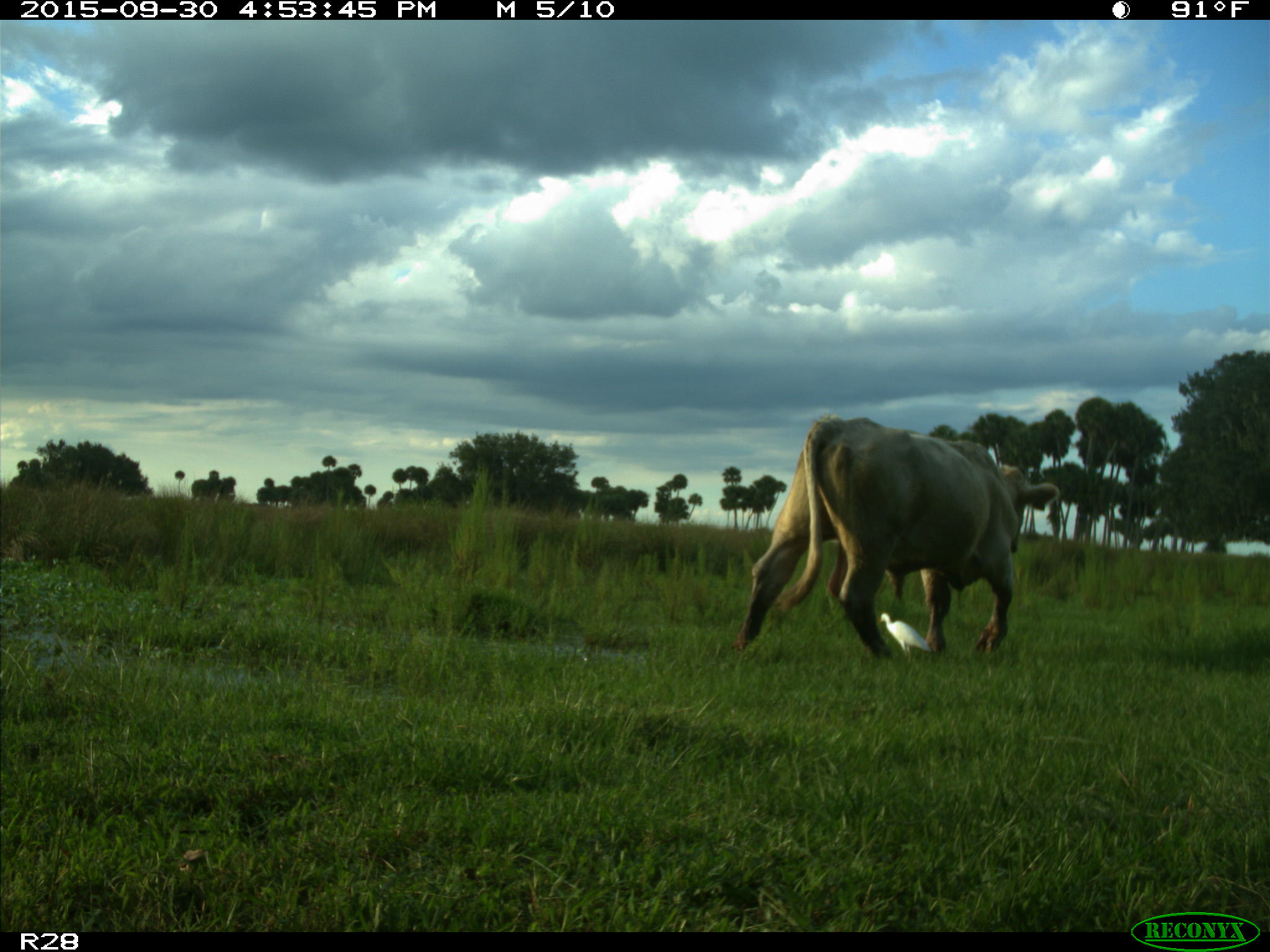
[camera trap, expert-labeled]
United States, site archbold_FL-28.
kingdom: Animalia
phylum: Chordata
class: Mammalia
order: Artiodactyla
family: Bovidae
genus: Bos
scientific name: Bos taurus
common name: domestic cow